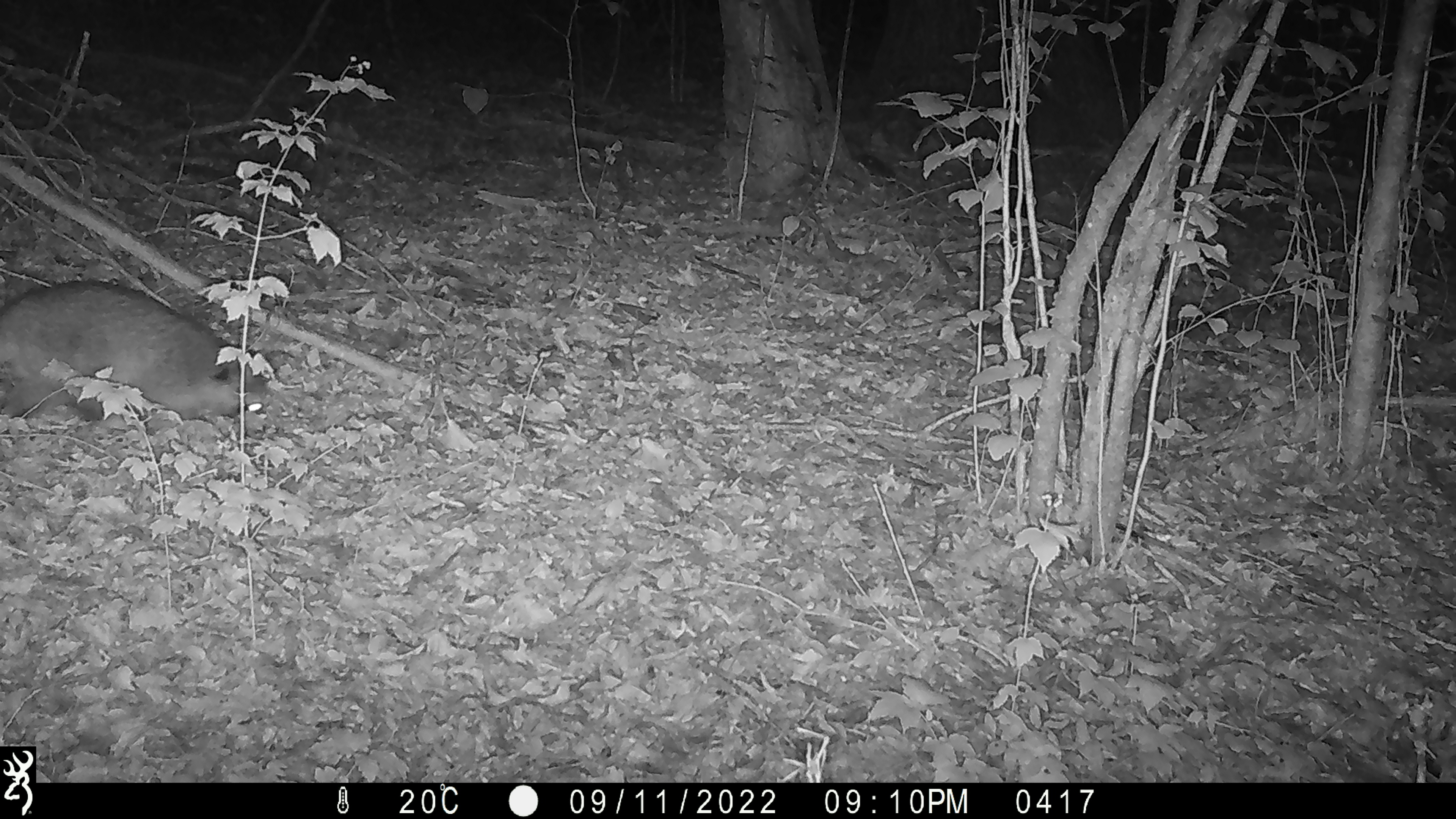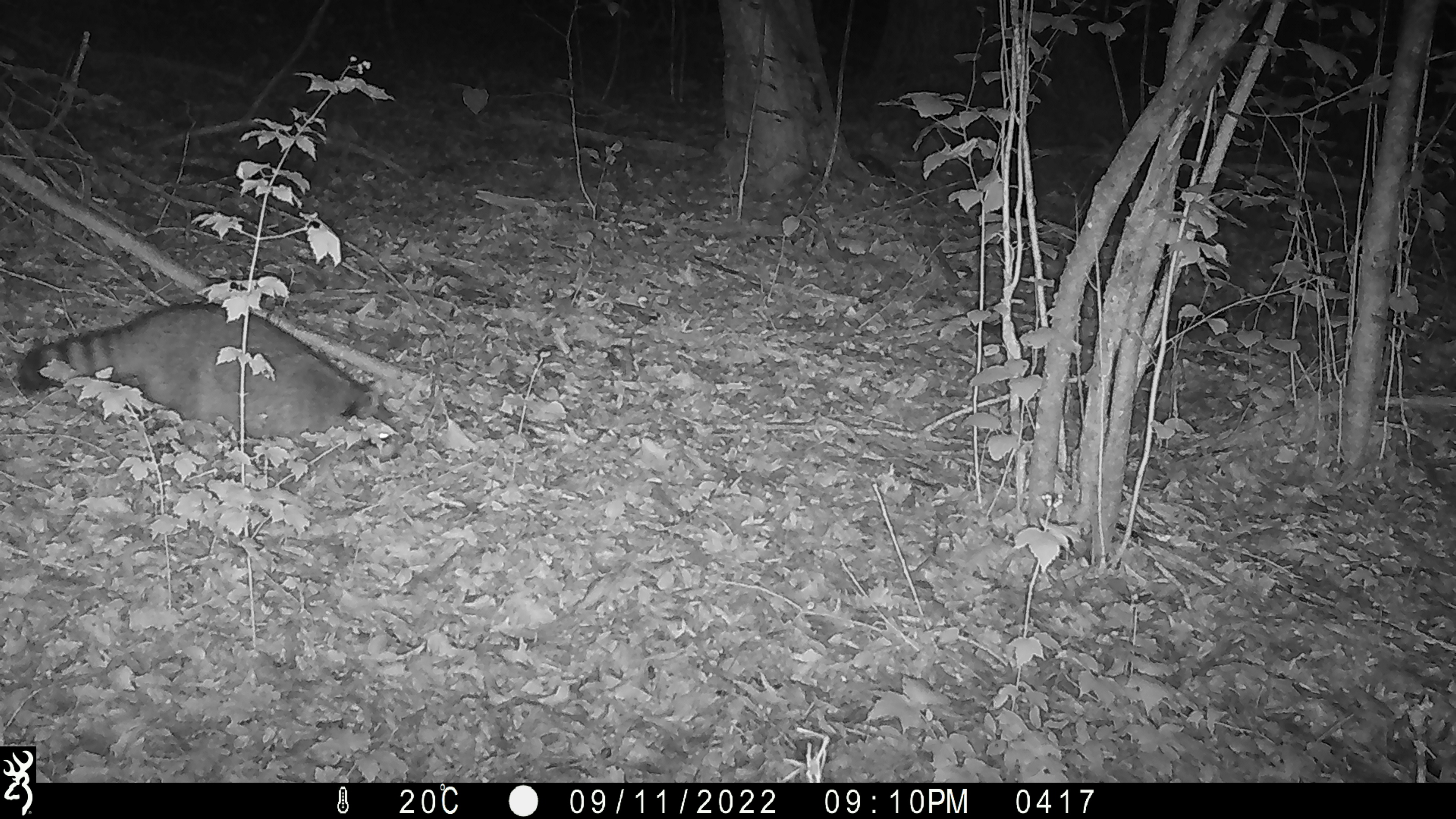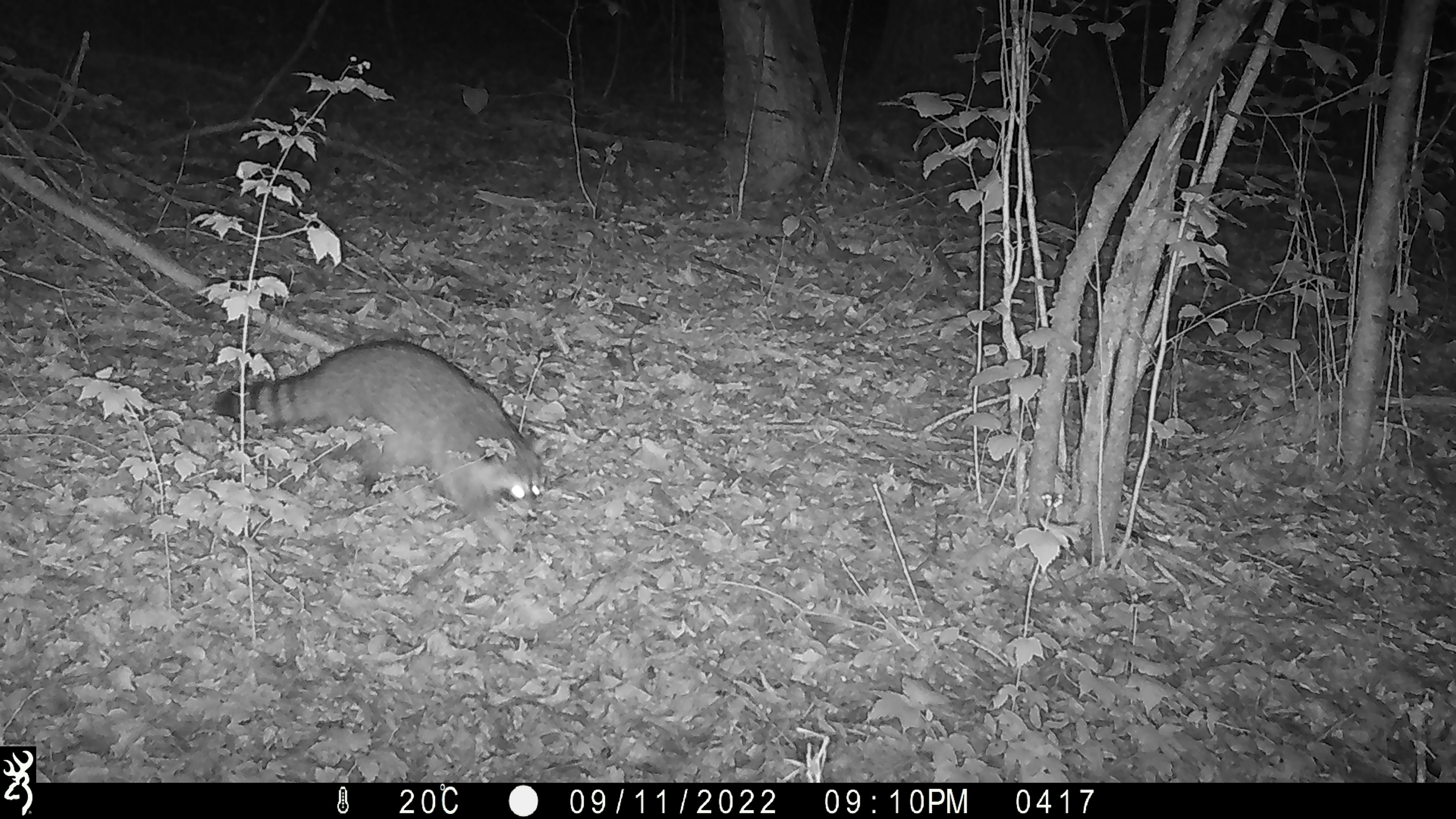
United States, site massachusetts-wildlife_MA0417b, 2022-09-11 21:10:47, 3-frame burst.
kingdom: Animalia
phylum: Chordata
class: Mammalia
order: Carnivora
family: Procyonidae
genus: Procyon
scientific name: Procyon lotor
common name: raccoon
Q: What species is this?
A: Raccoon (Procyon lotor).